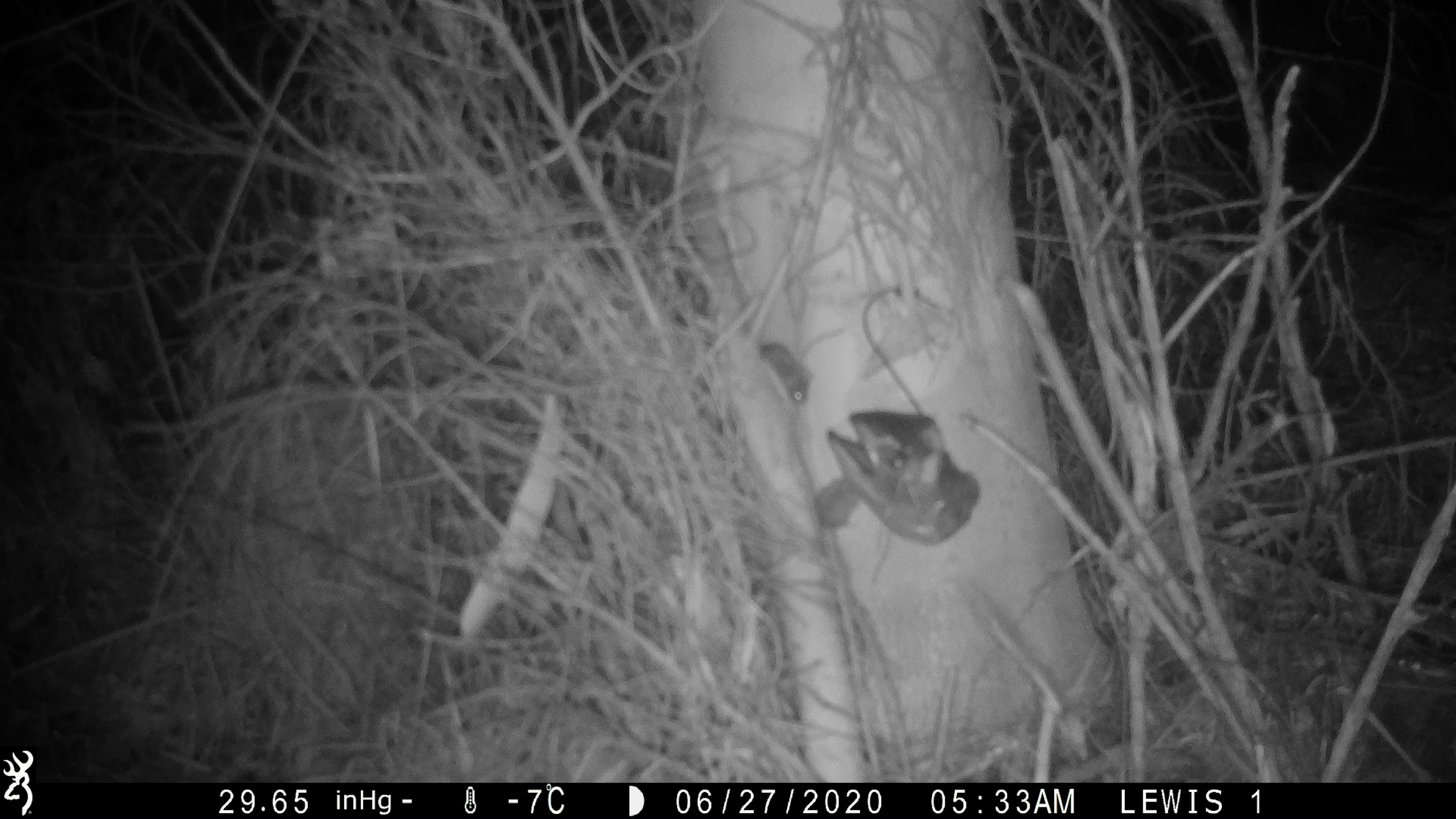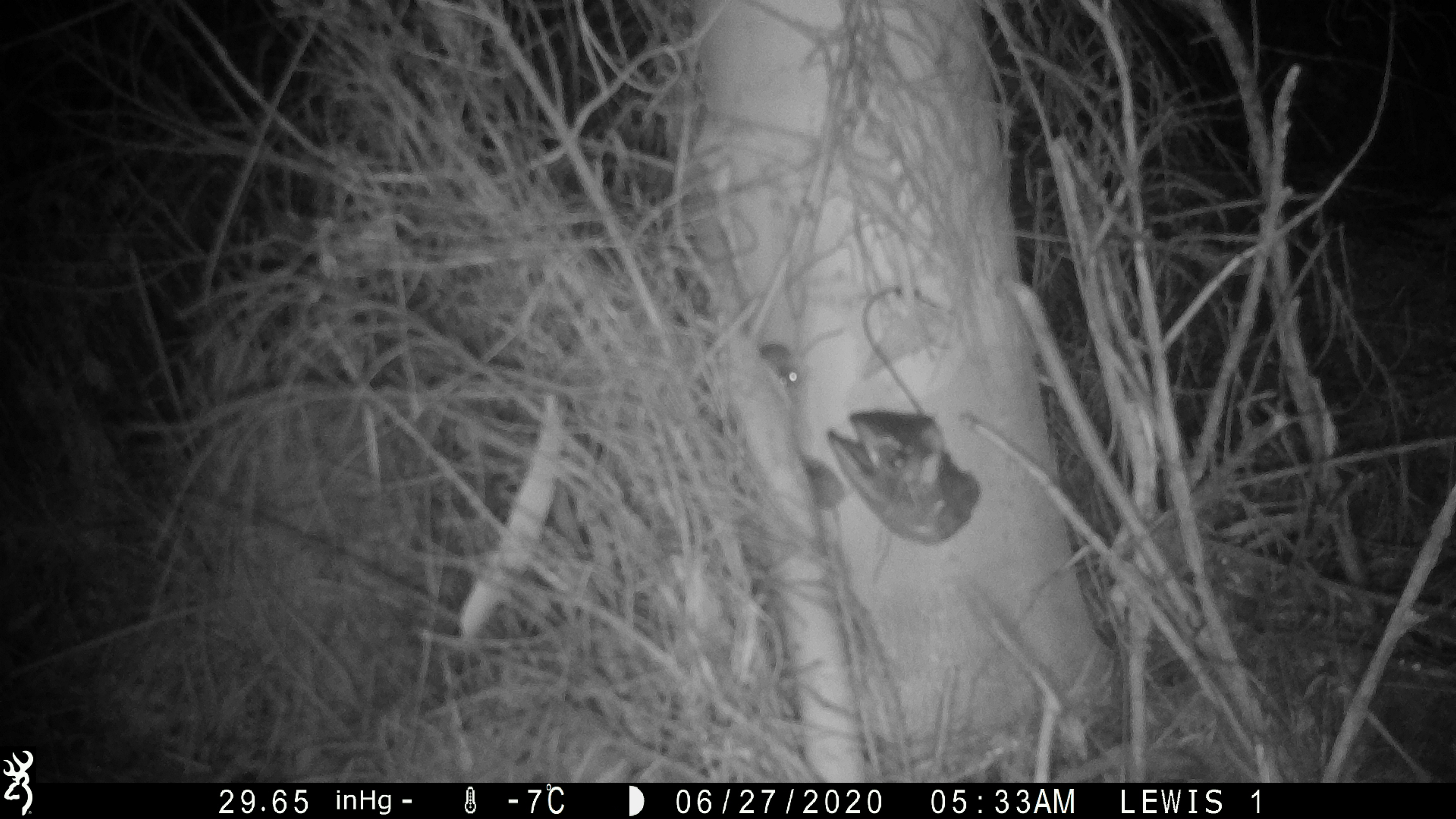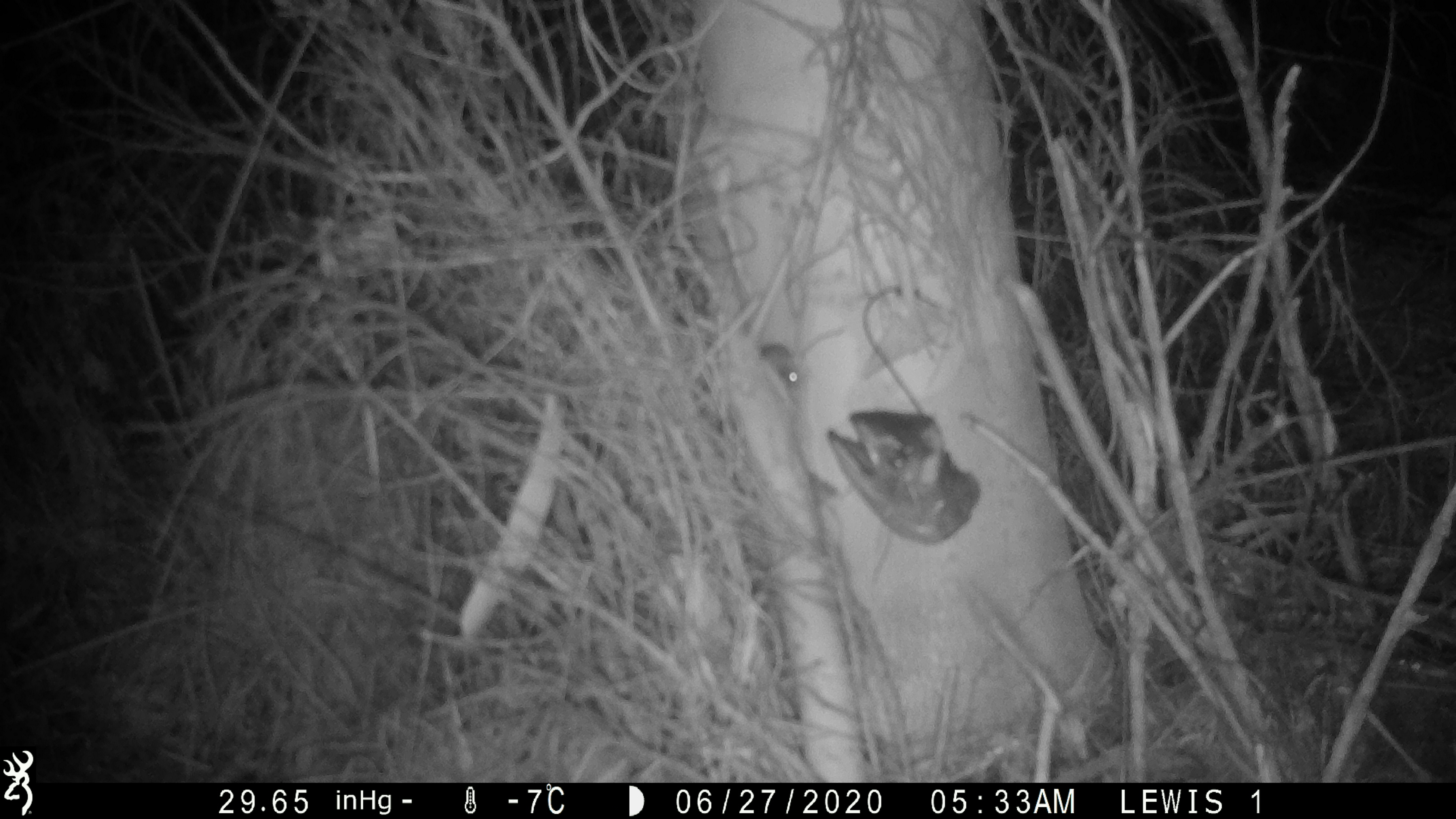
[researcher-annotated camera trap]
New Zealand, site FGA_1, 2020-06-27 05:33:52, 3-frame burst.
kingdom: Animalia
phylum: Chordata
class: Mammalia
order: Rodentia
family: Muridae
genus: Mus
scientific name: Mus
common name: mouse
Mouse (Mus).